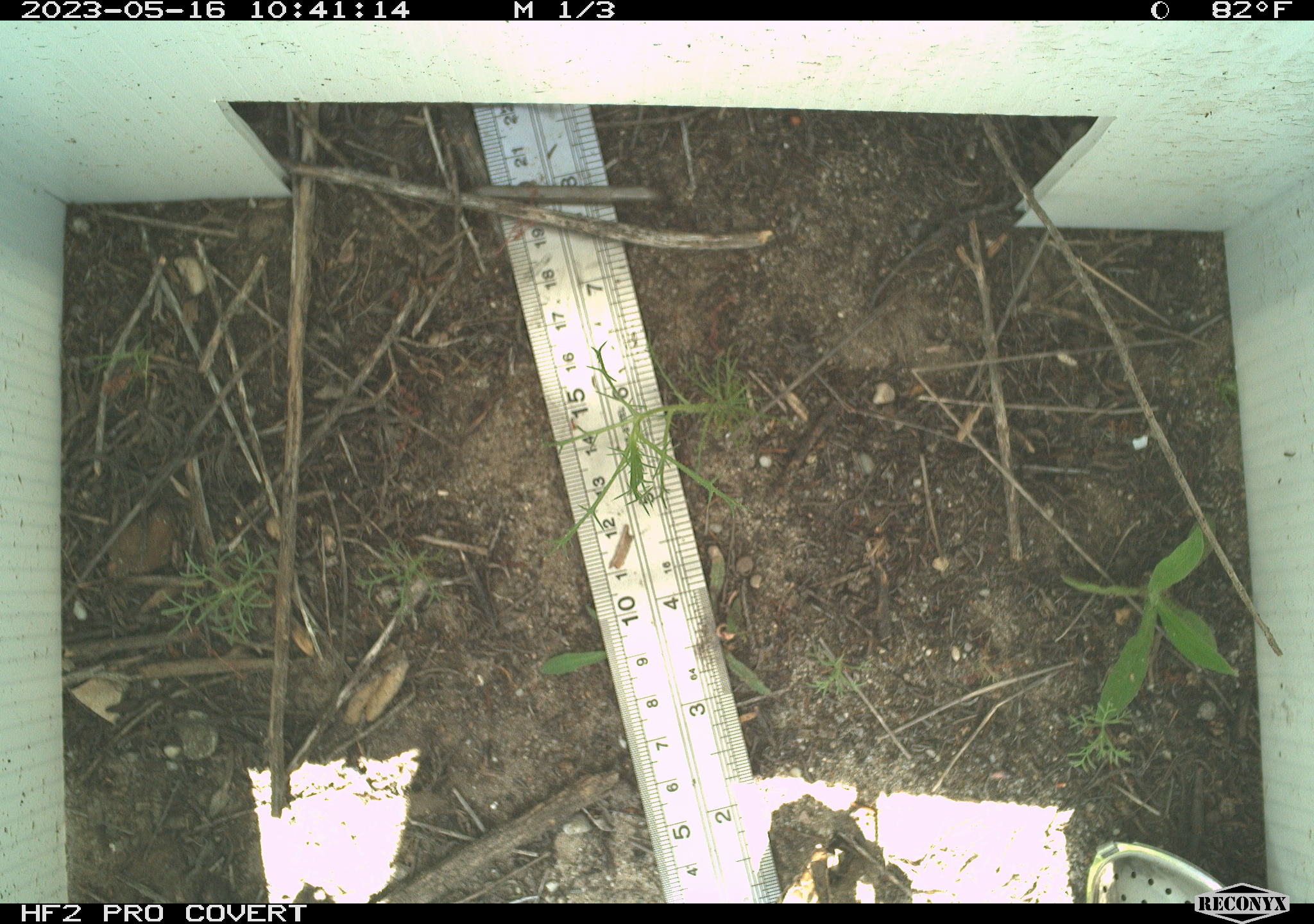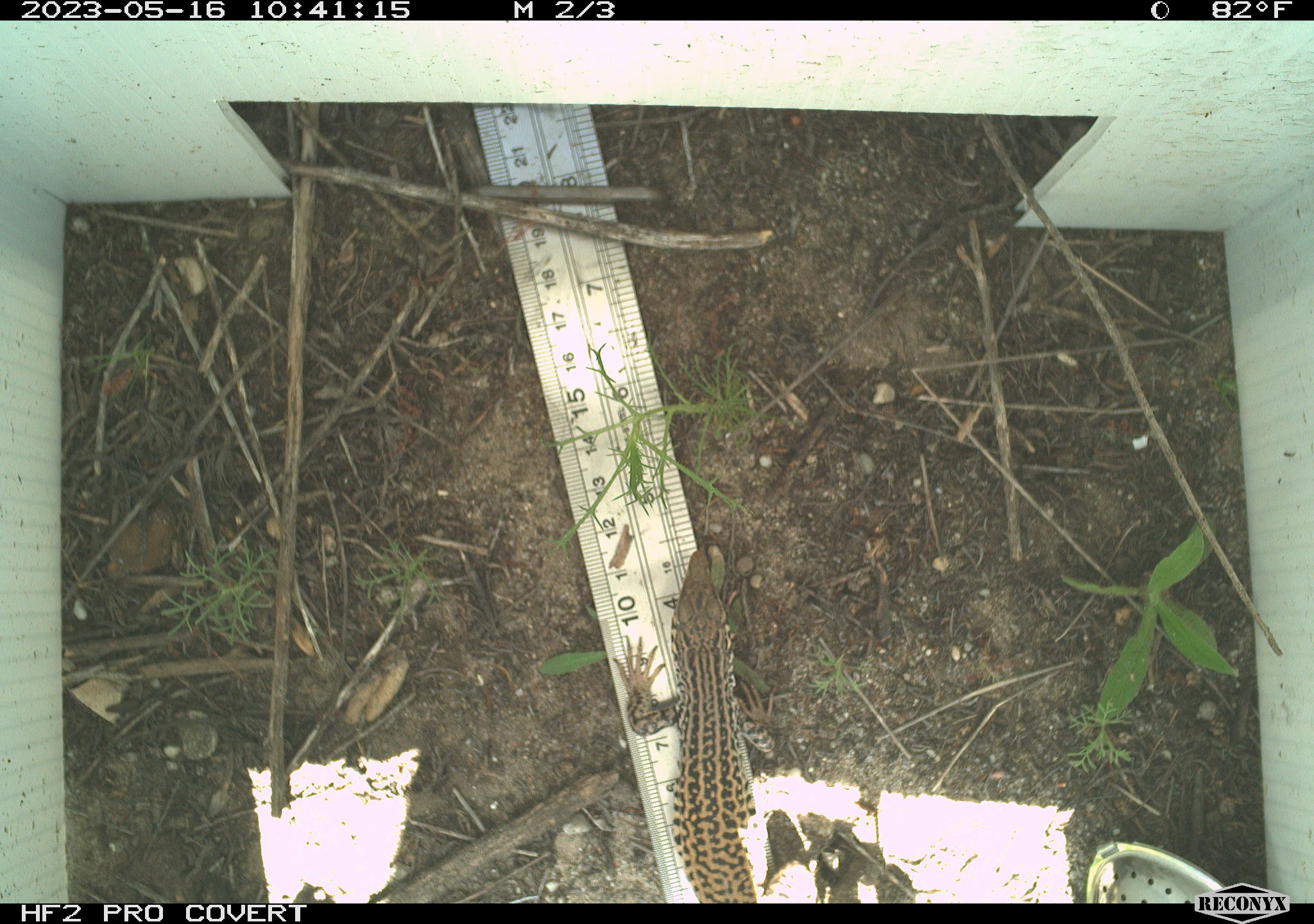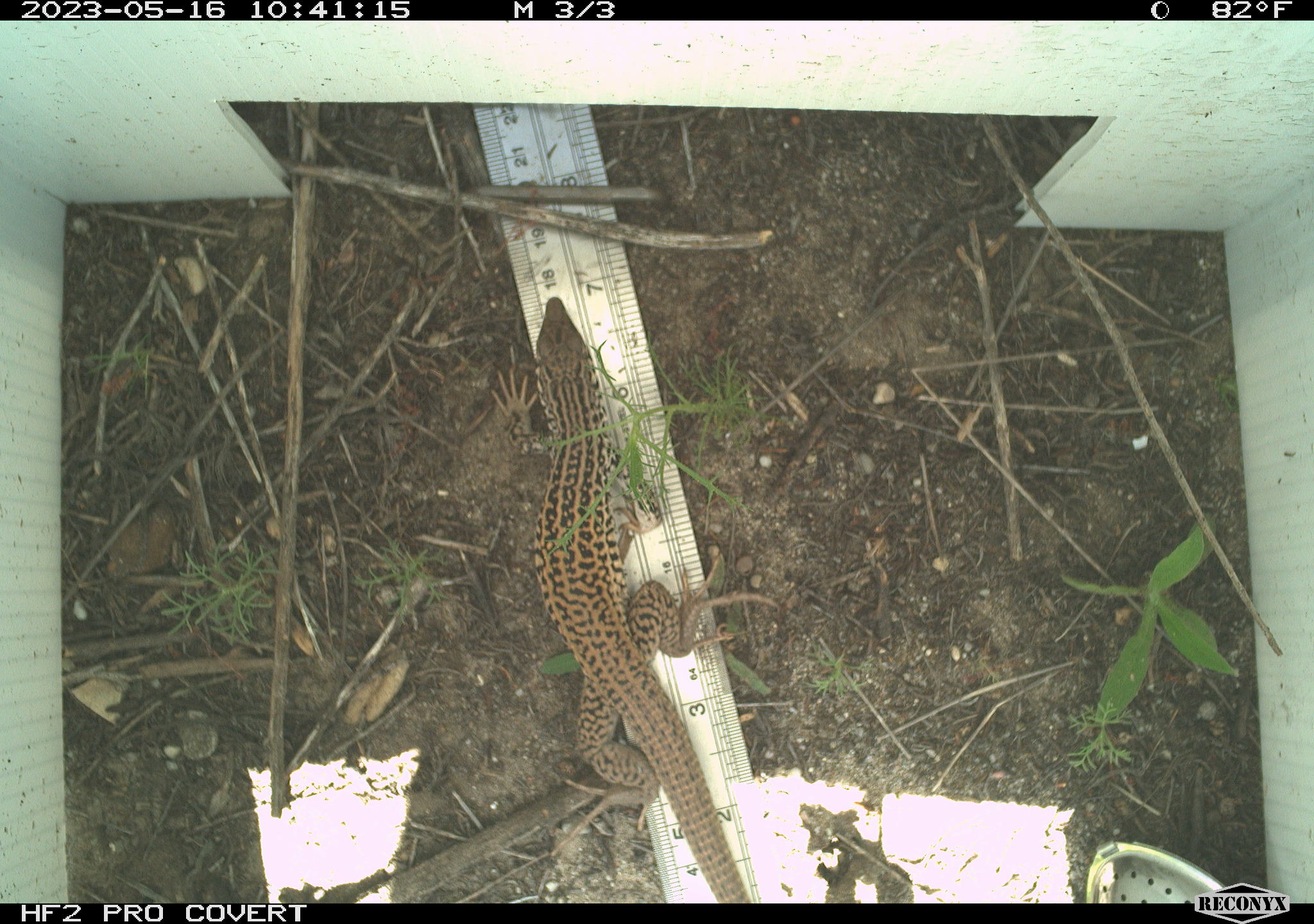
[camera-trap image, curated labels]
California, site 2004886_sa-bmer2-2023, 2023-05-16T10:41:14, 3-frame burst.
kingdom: Animalia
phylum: Chordata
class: Reptilia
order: Squamata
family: Teiidae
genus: Aspidoscelis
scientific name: Aspidoscelis tigris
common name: western whiptail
Western whiptail (Aspidoscelis tigris).